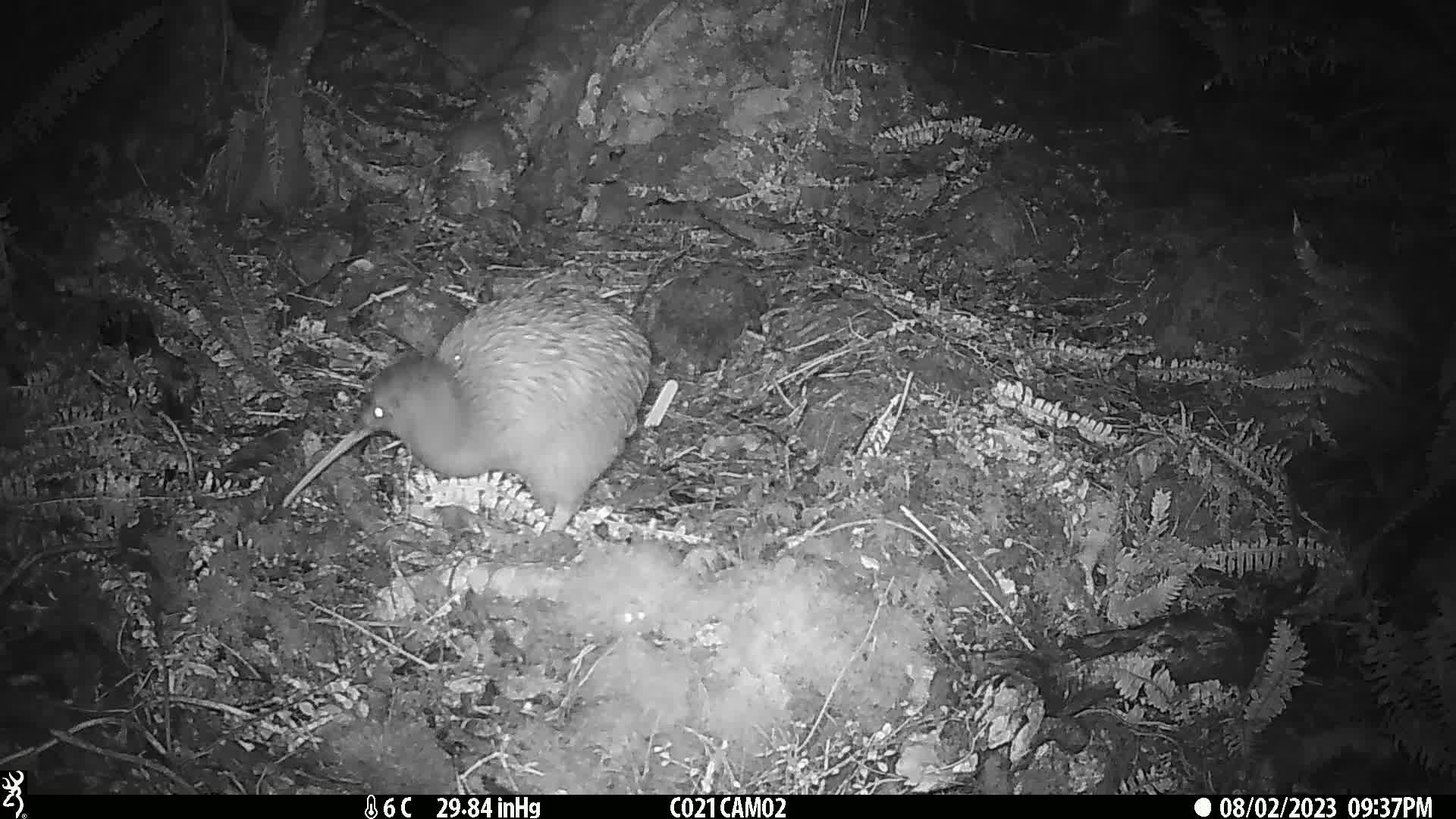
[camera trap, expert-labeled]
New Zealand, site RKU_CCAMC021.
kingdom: Animalia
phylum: Chordata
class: Aves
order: Apterygiformes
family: Apterygidae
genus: Apteryx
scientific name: Apteryx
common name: kiwi